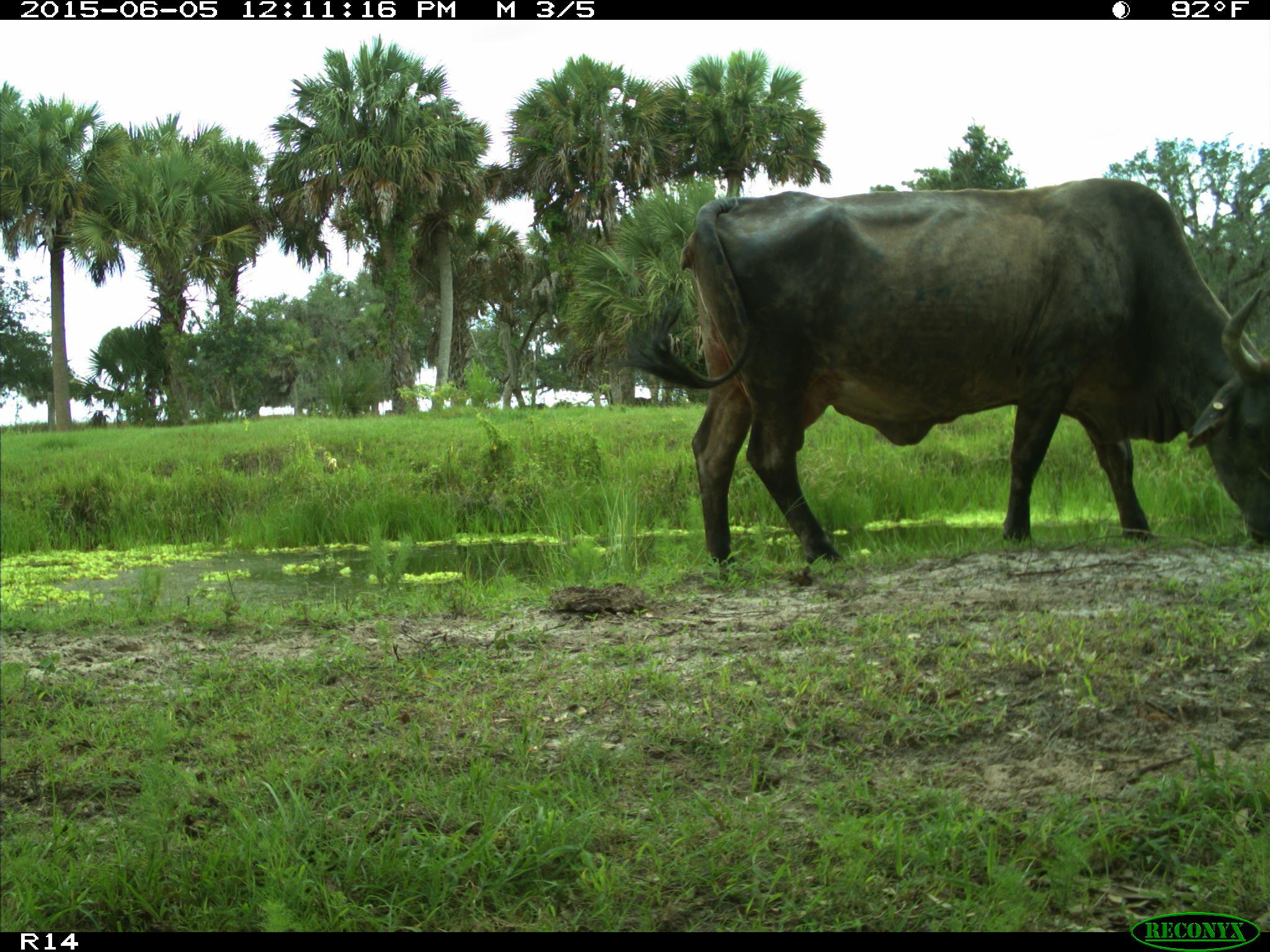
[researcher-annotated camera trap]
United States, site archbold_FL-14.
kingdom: Animalia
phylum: Chordata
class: Mammalia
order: Artiodactyla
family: Bovidae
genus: Bos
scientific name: Bos taurus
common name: domestic cow